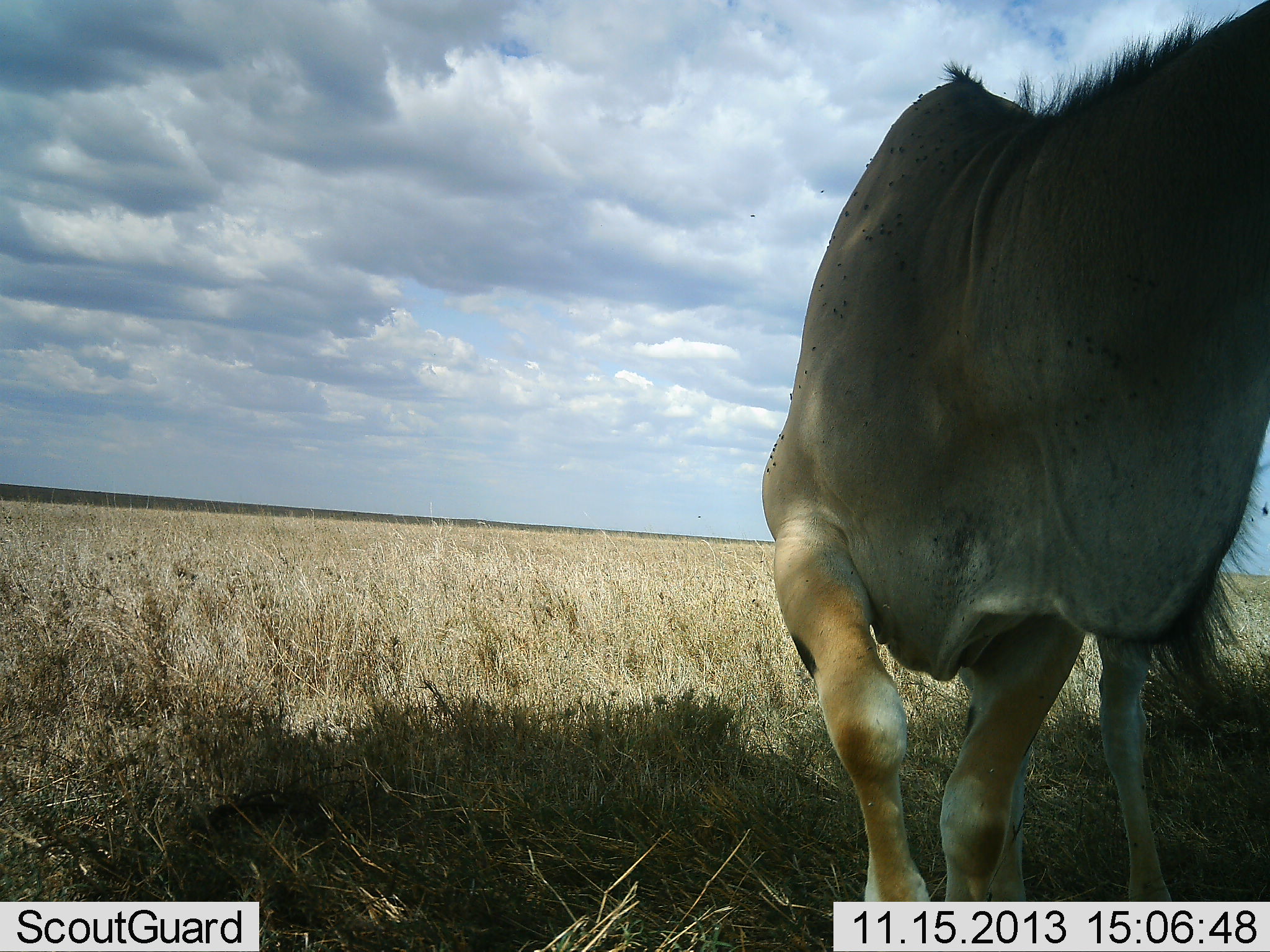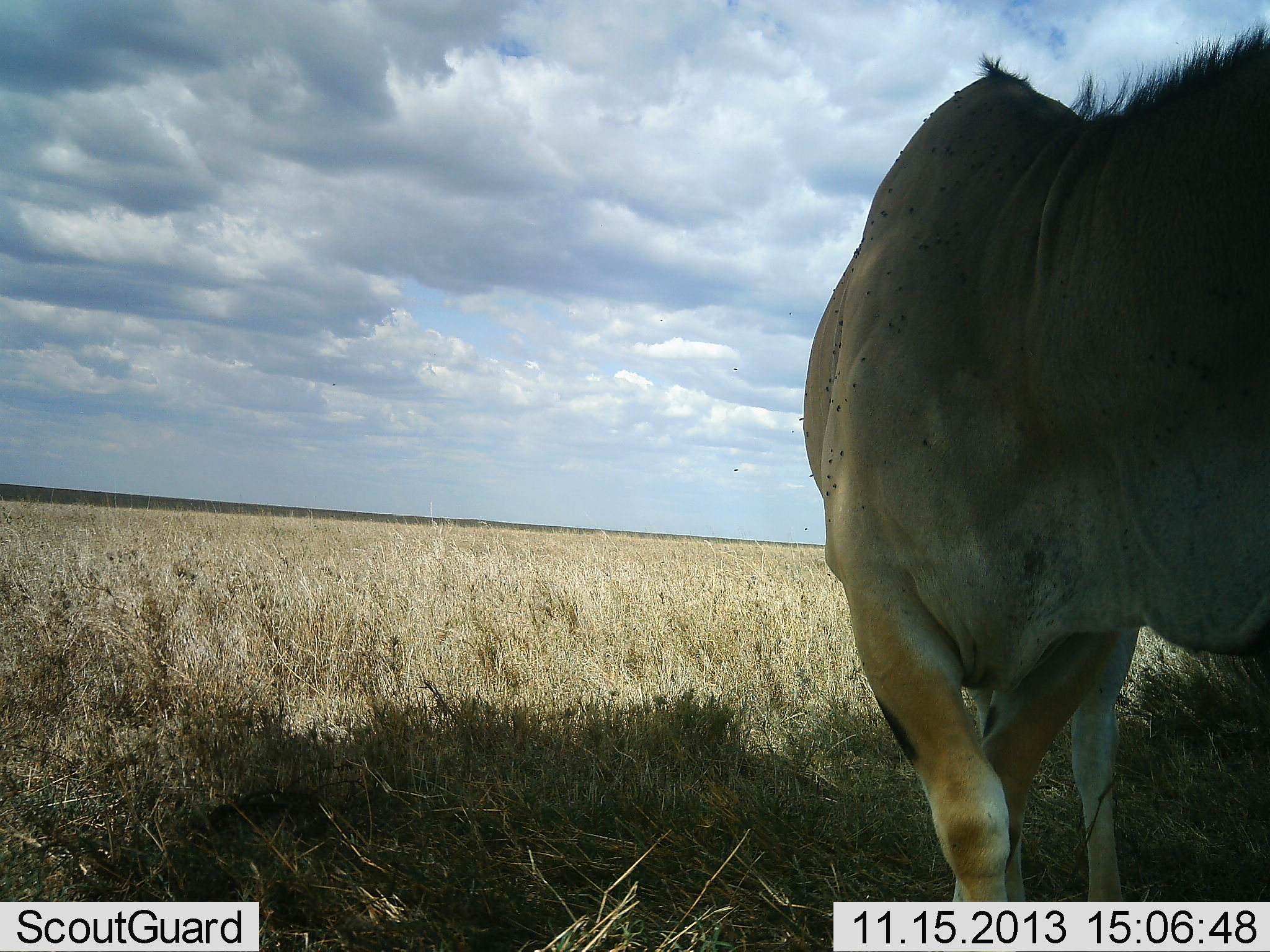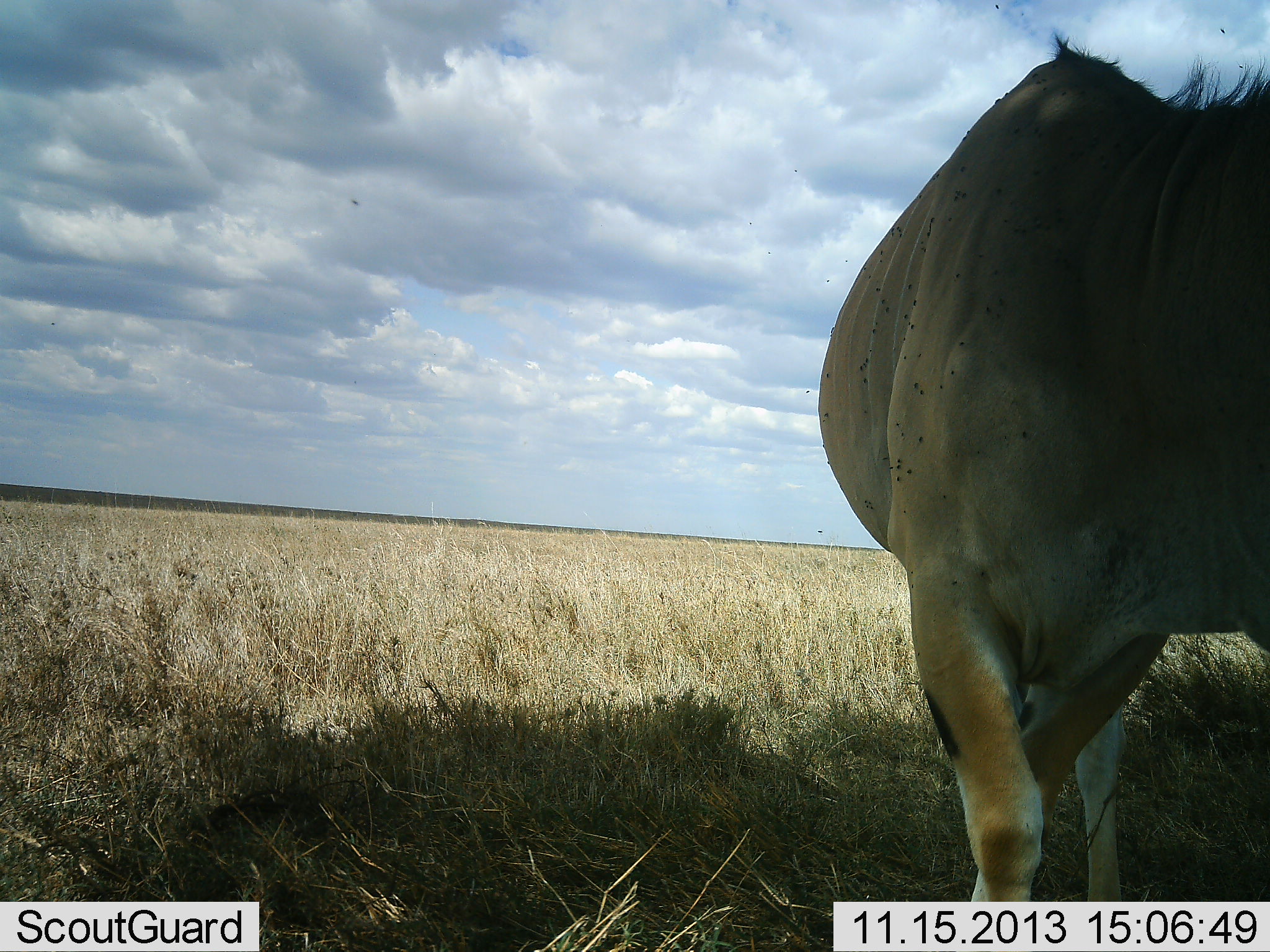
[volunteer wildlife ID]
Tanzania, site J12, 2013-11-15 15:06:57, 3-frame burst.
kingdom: Animalia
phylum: Chordata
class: Mammalia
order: Artiodactyla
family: Bovidae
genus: Tragelaphus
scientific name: Tragelaphus oryx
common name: eland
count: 1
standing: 10%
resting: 0%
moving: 90%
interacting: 10%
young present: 0%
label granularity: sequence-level